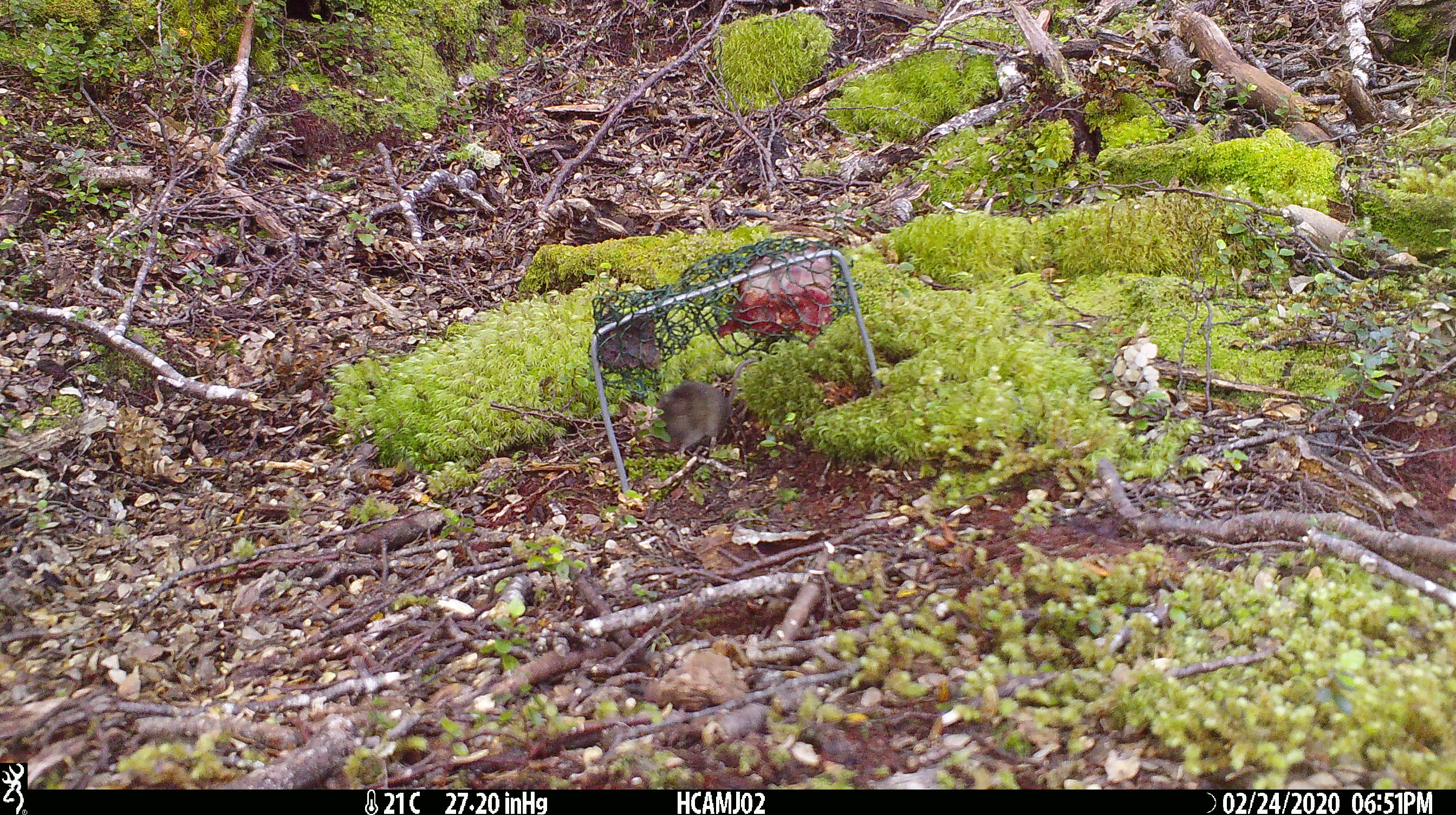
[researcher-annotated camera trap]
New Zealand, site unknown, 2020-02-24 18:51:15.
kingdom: Animalia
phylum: Chordata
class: Mammalia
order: Rodentia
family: Muridae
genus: Mus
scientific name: Mus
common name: mouse